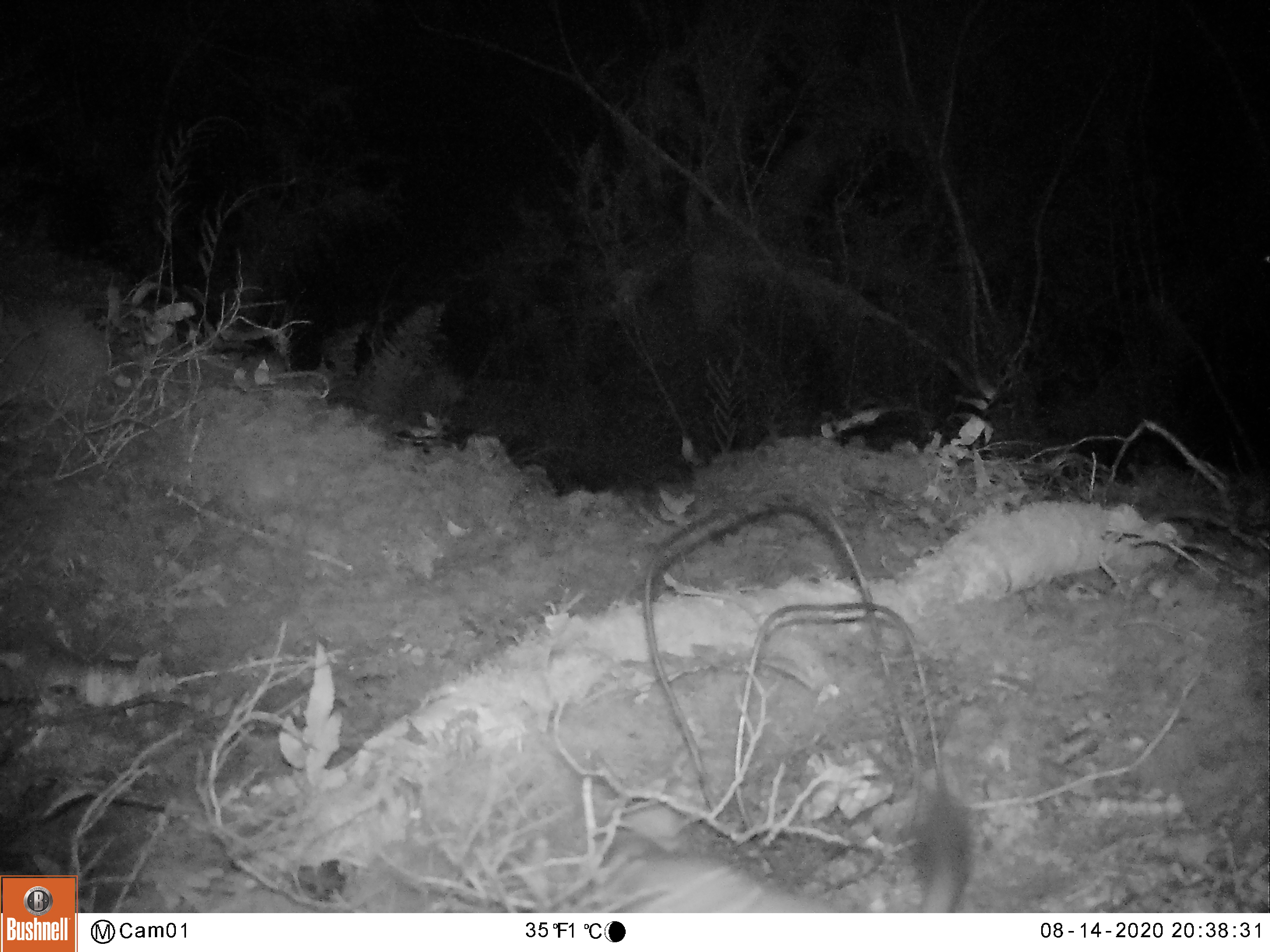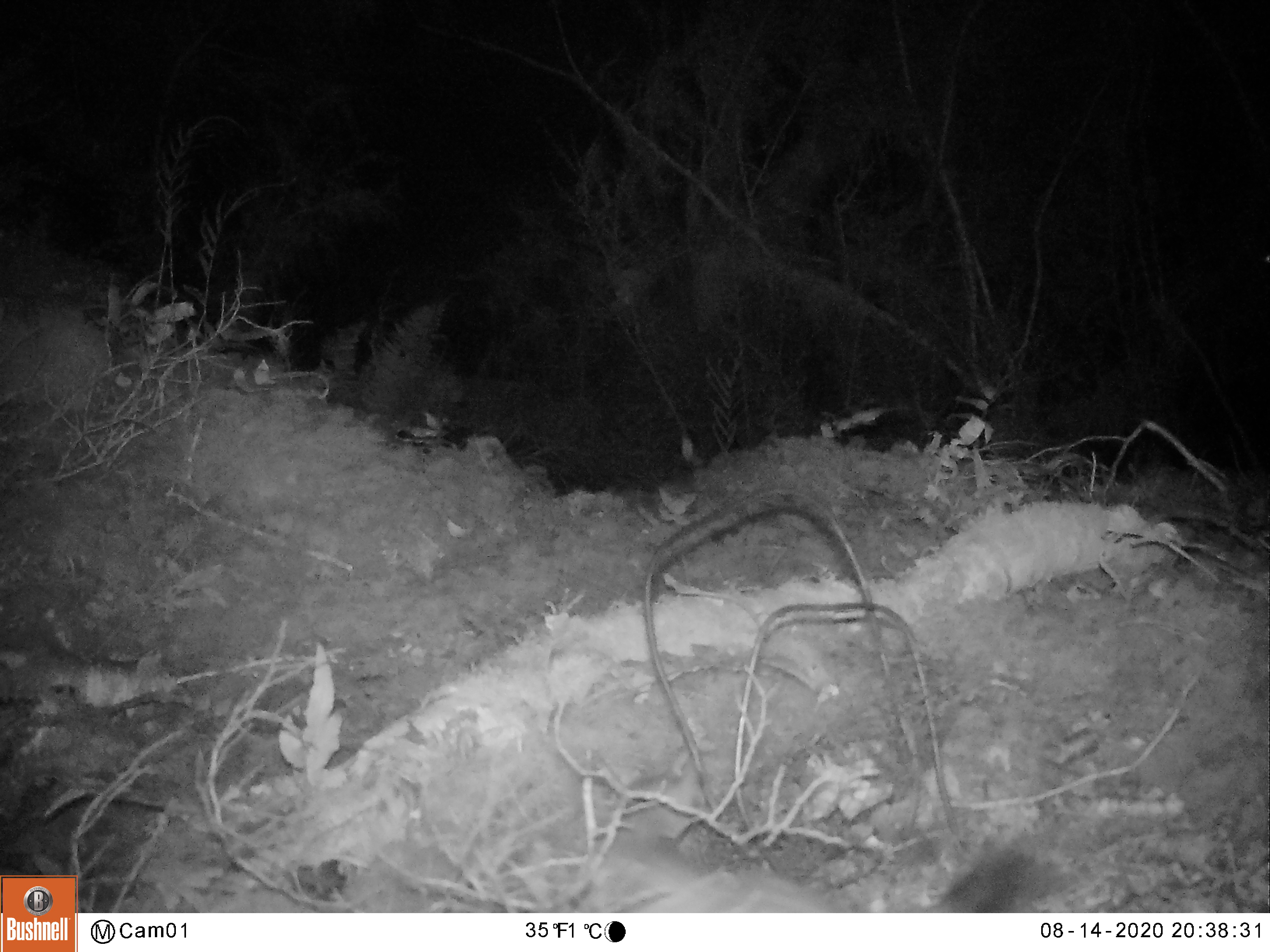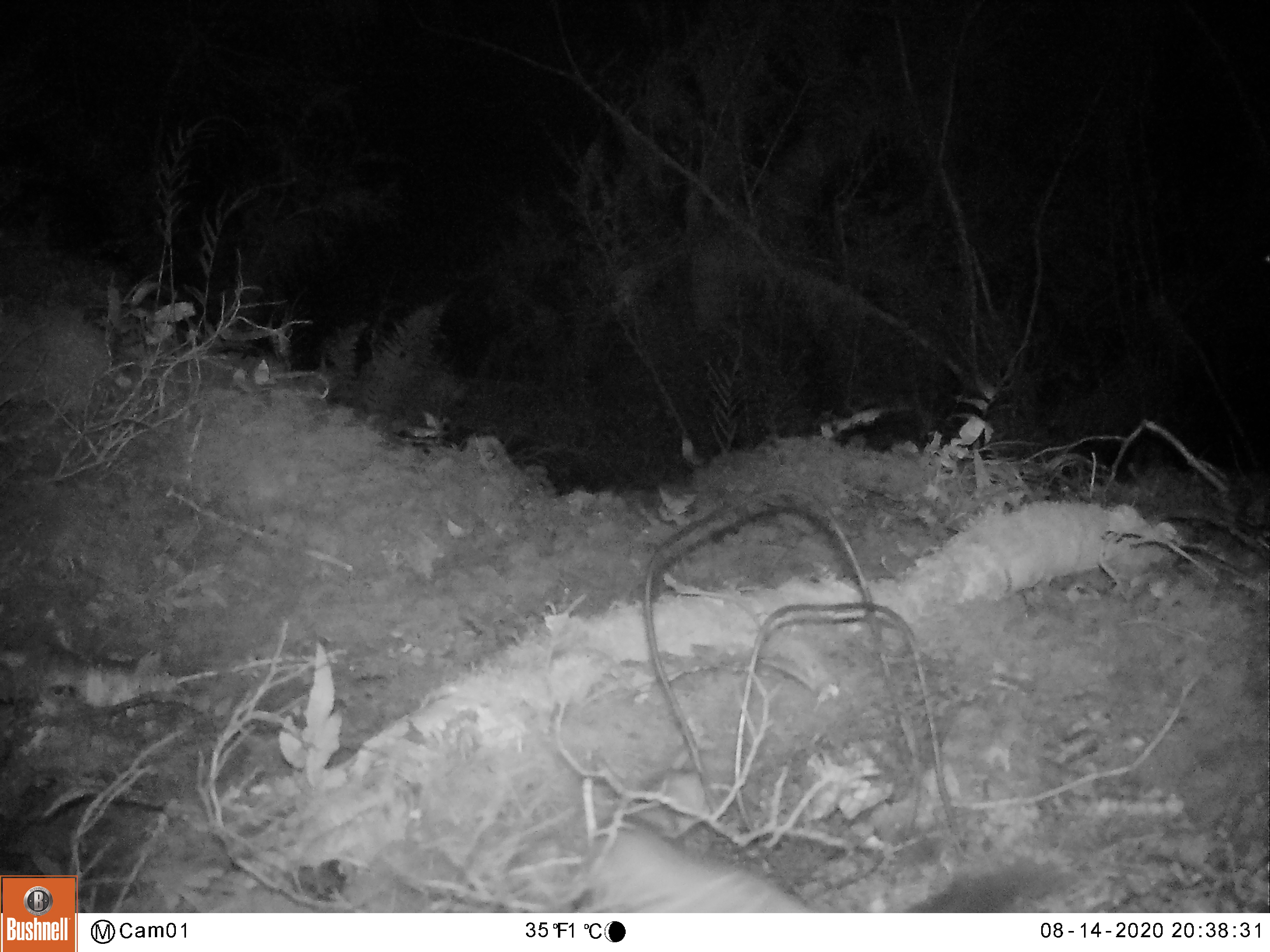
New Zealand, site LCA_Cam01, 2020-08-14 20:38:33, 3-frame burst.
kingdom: Animalia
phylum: Chordata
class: Mammalia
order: Carnivora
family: Mustelidae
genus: Mustela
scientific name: Mustela erminea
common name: stoat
Stoat (Mustela erminea).